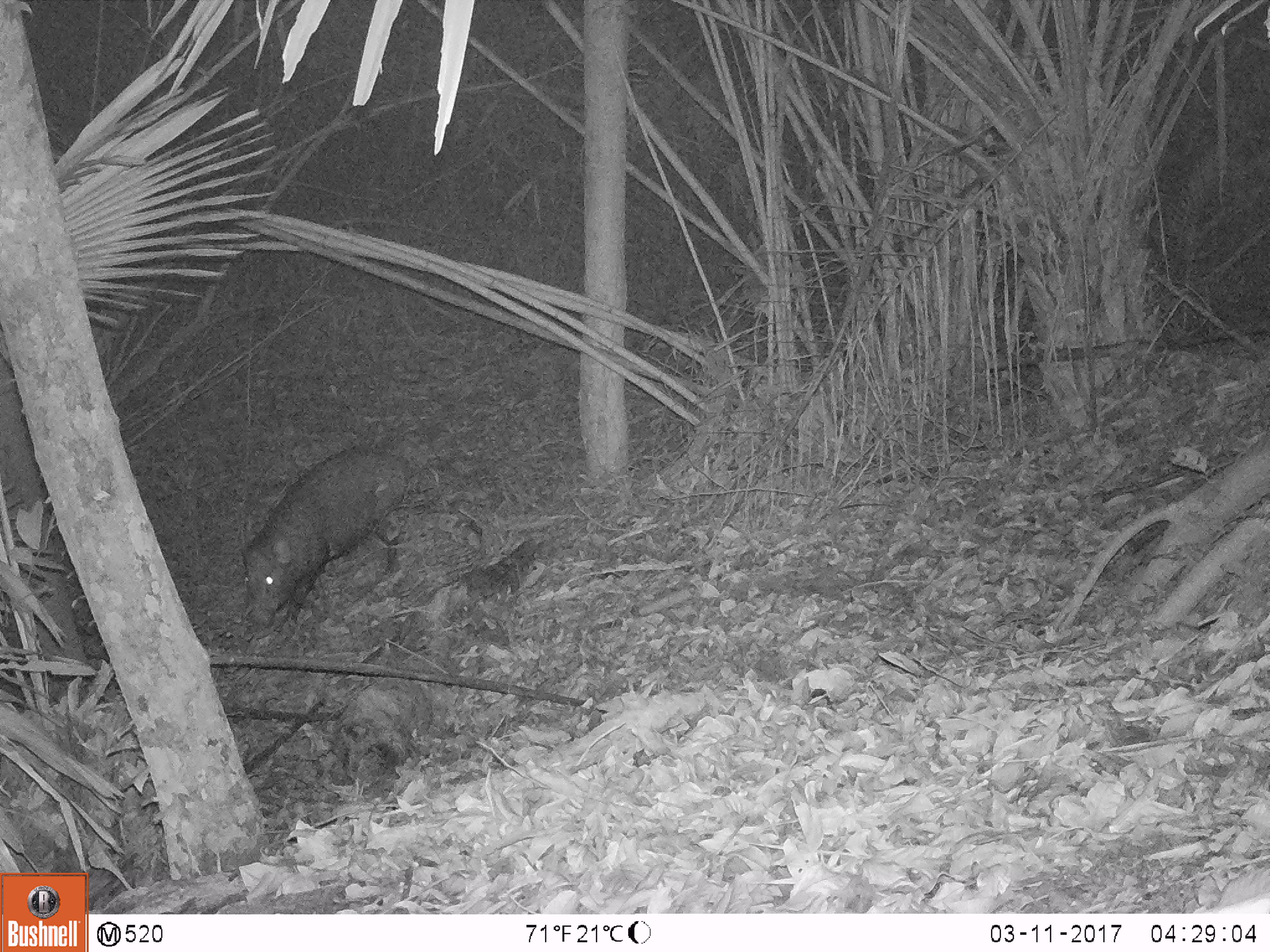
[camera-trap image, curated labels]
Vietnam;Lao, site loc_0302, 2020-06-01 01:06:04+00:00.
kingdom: Animalia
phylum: Chordata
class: Mammalia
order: Artiodactyla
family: Suidae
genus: Sus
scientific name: Sus scrofa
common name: eurasian wild pig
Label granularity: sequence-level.